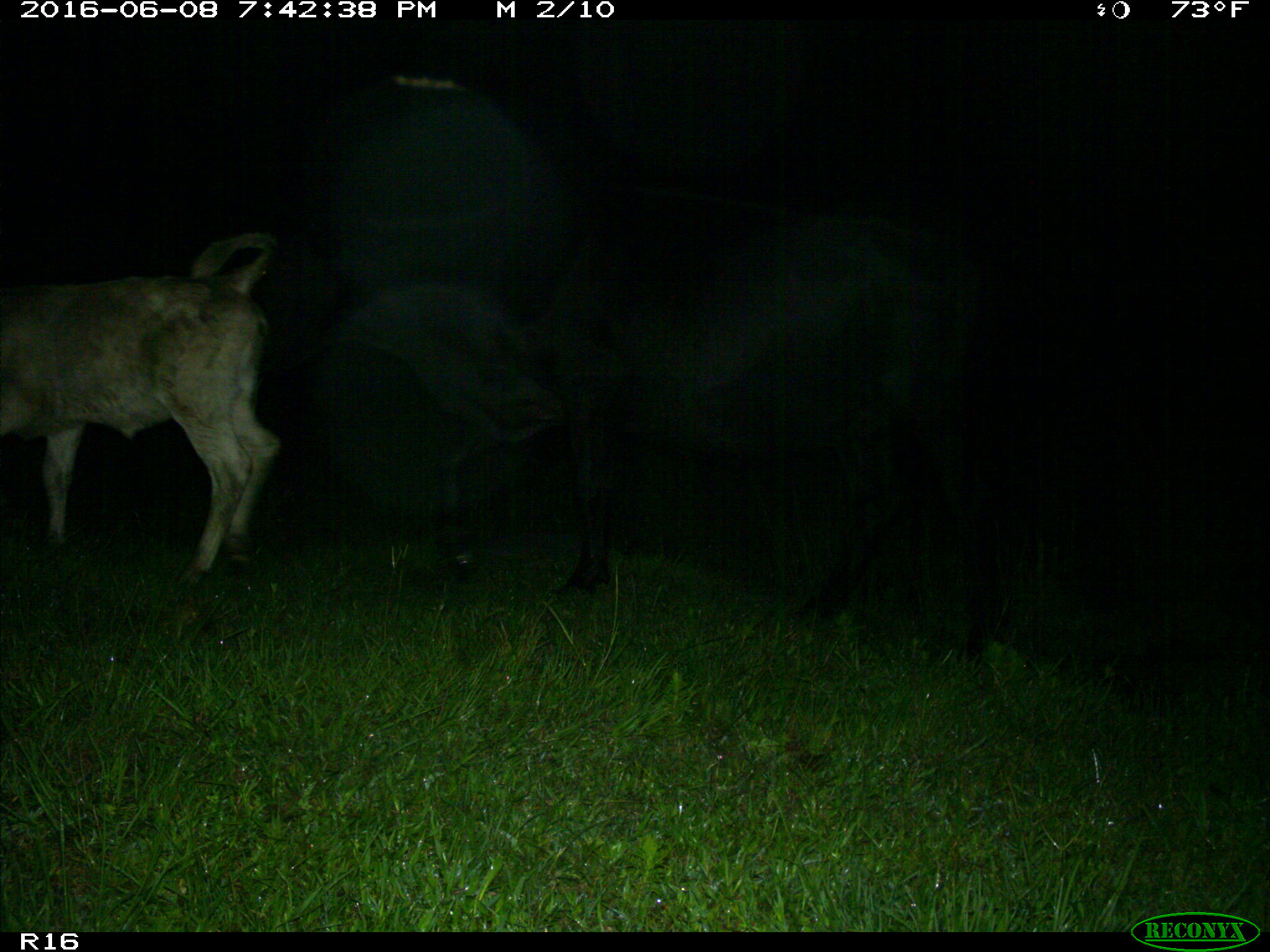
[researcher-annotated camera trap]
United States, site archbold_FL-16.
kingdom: Animalia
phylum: Chordata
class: Mammalia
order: Artiodactyla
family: Bovidae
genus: Bos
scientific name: Bos taurus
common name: domestic cow